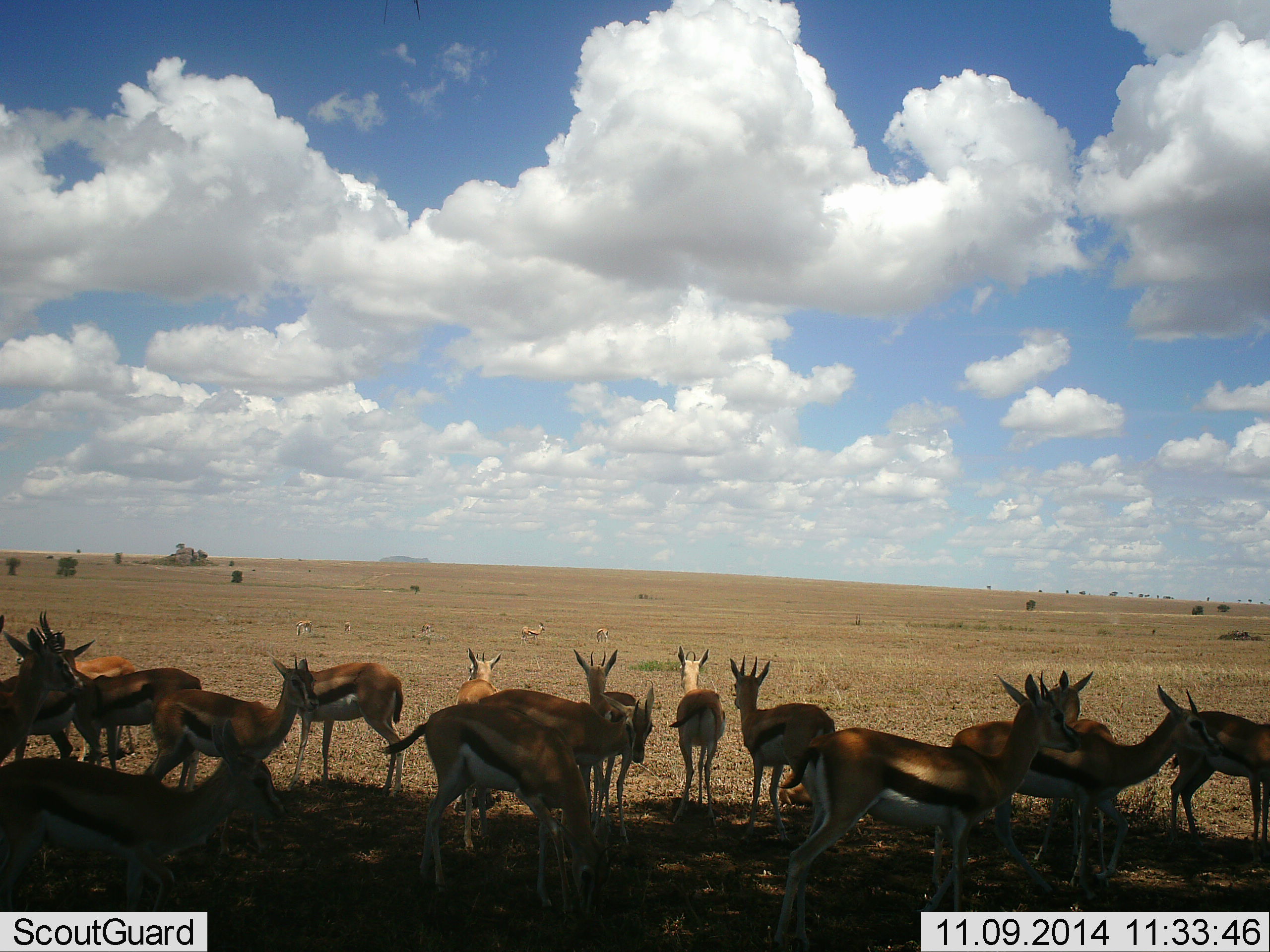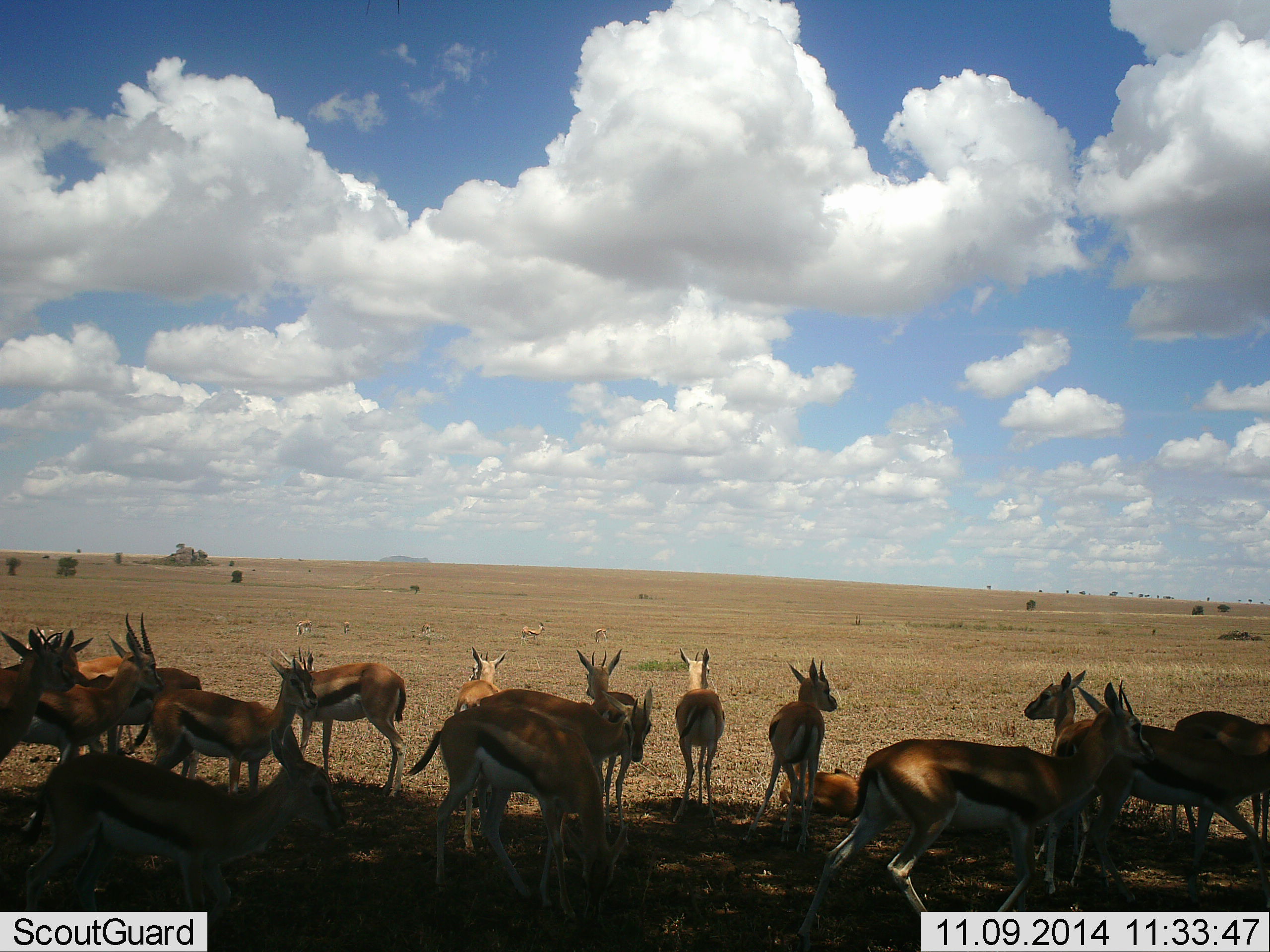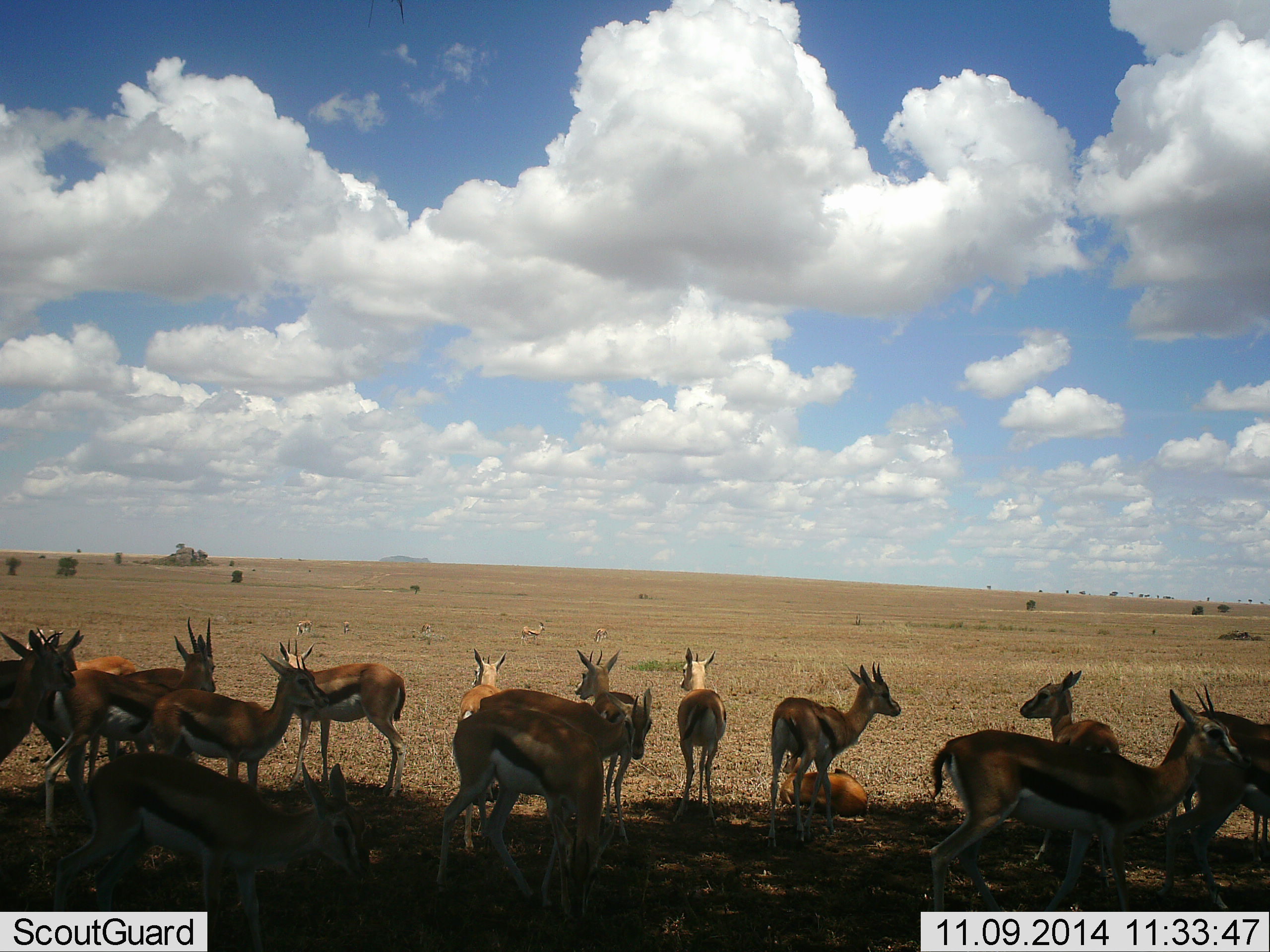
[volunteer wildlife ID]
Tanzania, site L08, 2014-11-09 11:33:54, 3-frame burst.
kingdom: Animalia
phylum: Chordata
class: Mammalia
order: Artiodactyla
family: Bovidae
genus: Eudorcas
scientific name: Eudorcas thomsonii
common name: thomson's gazelle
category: gazellethomsons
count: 11-50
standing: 91%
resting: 82%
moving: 64%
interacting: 18%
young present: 0%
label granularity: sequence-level